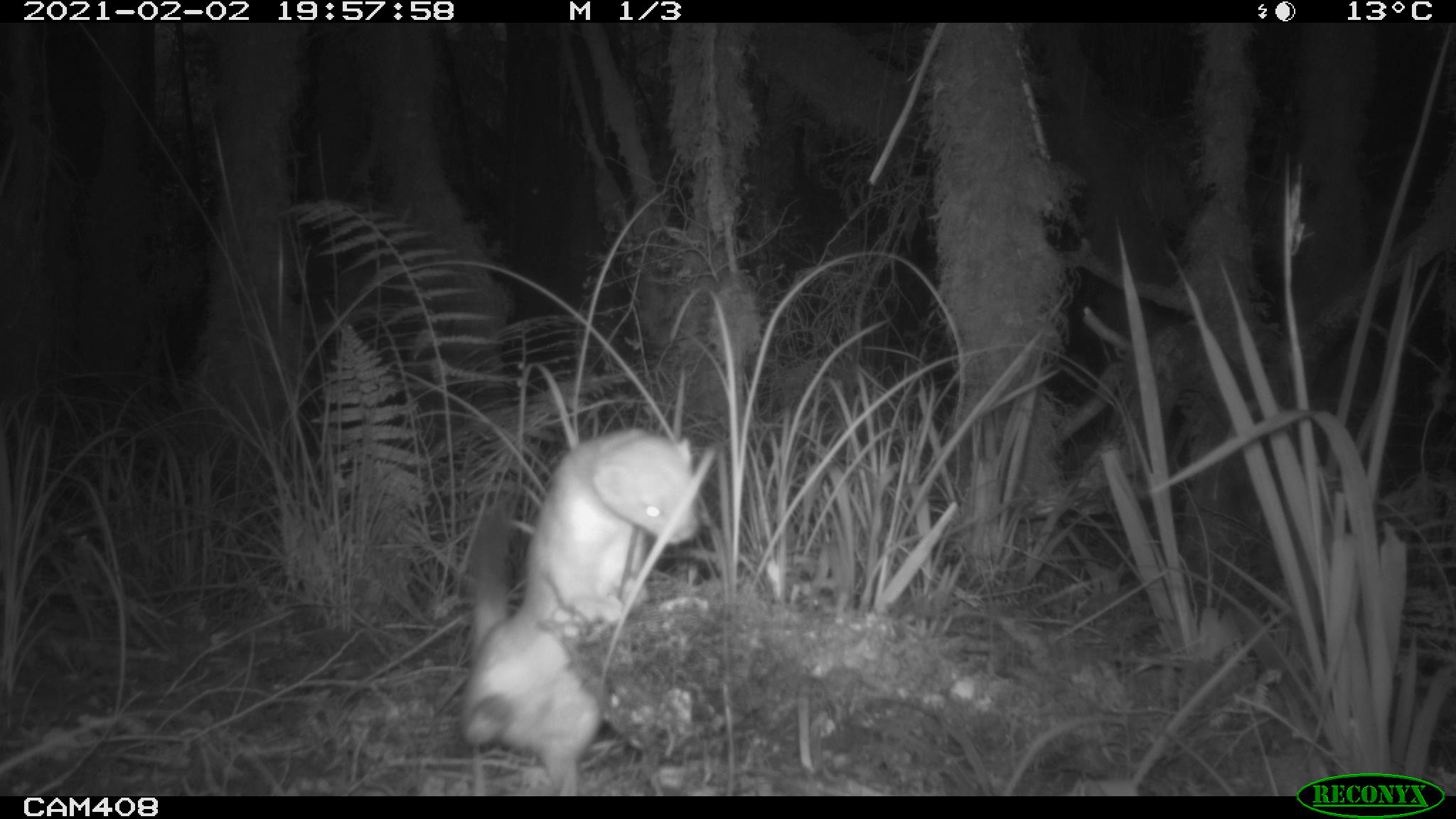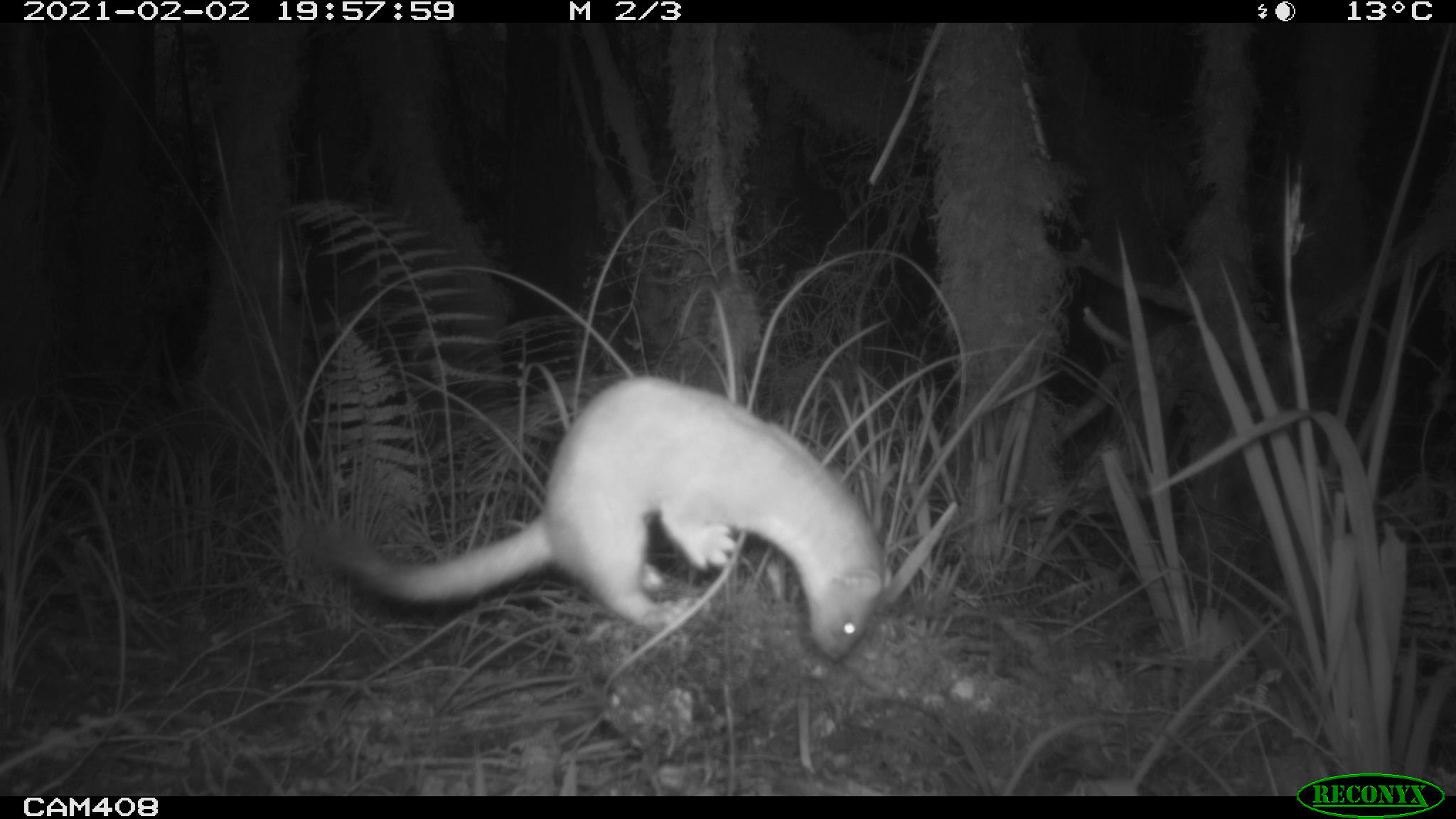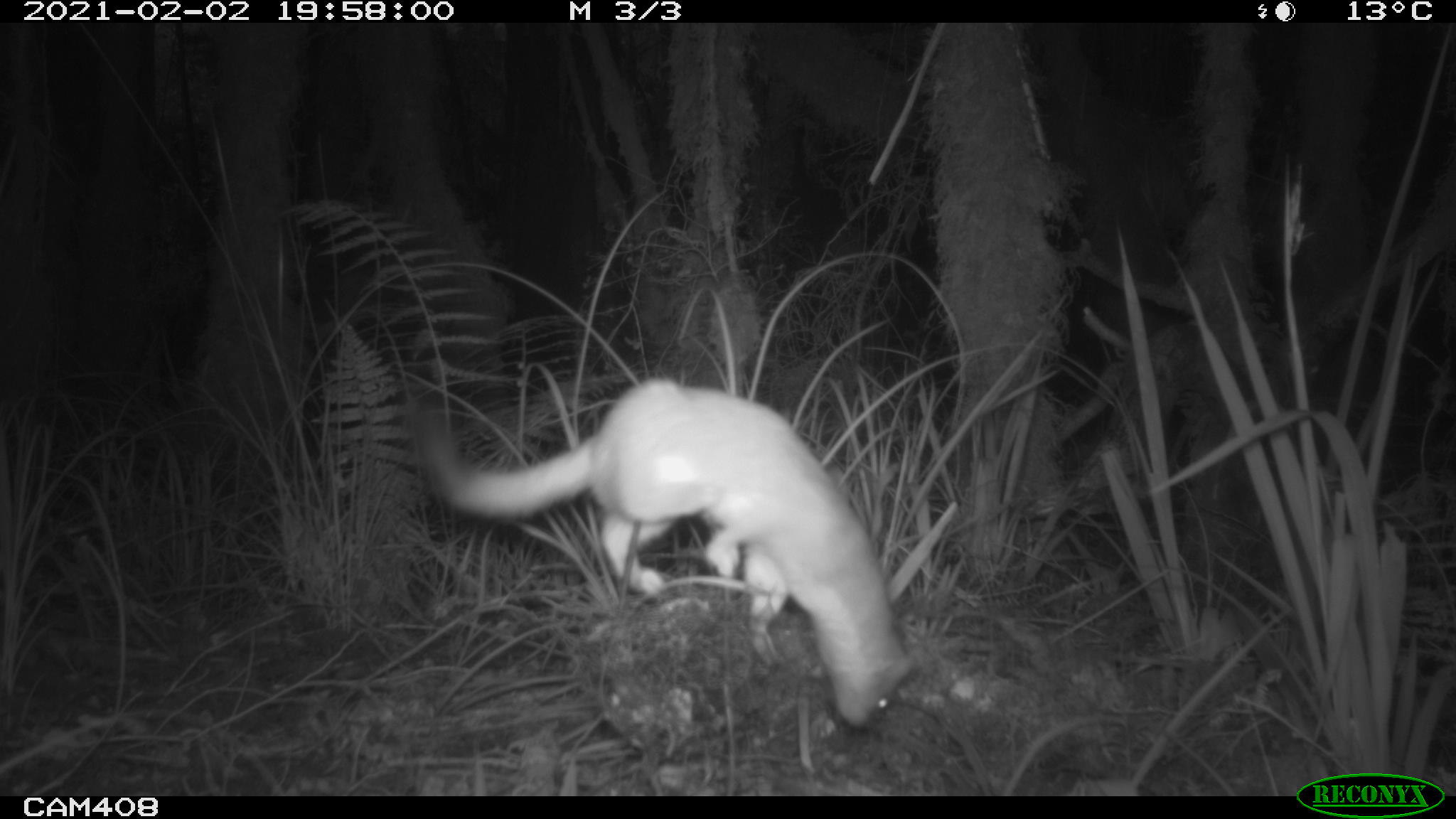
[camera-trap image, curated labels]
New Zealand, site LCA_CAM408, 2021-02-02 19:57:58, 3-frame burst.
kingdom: Animalia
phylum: Chordata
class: Mammalia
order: Carnivora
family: Mustelidae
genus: Mustela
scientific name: Mustela erminea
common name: stoat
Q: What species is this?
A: Stoat (Mustela erminea).